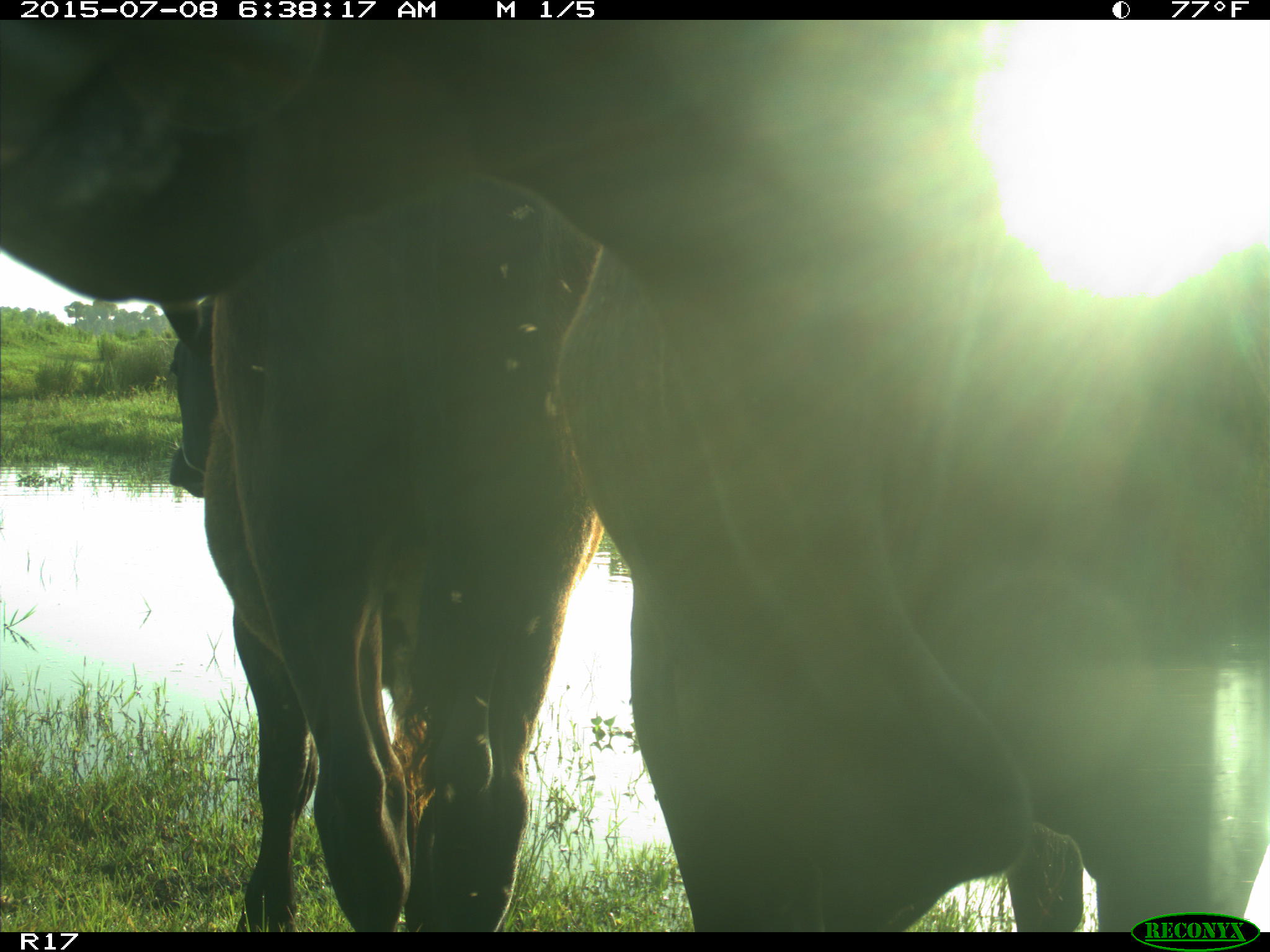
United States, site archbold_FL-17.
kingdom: Animalia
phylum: Chordata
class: Mammalia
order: Artiodactyla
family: Bovidae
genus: Bos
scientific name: Bos taurus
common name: domestic cow